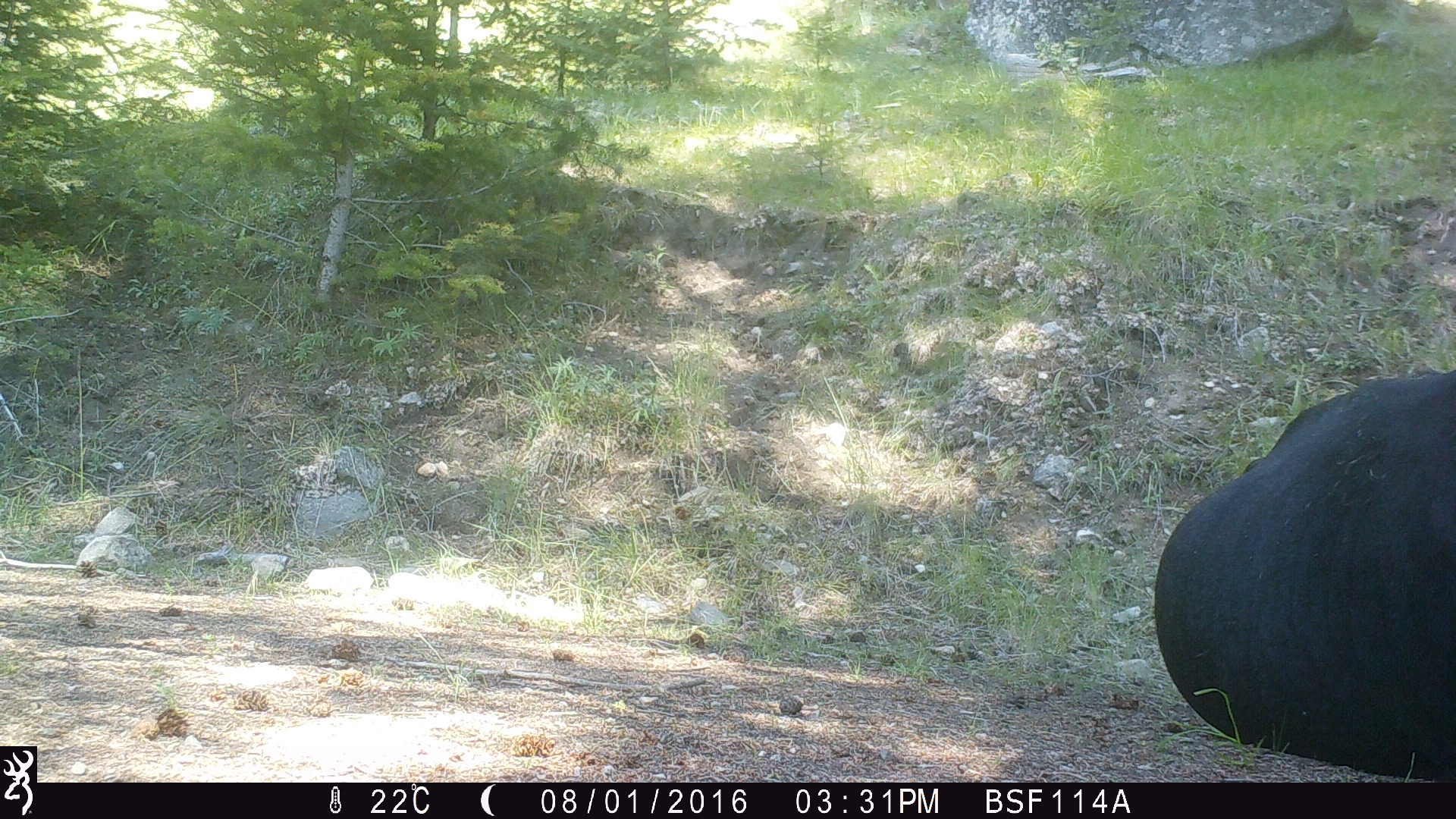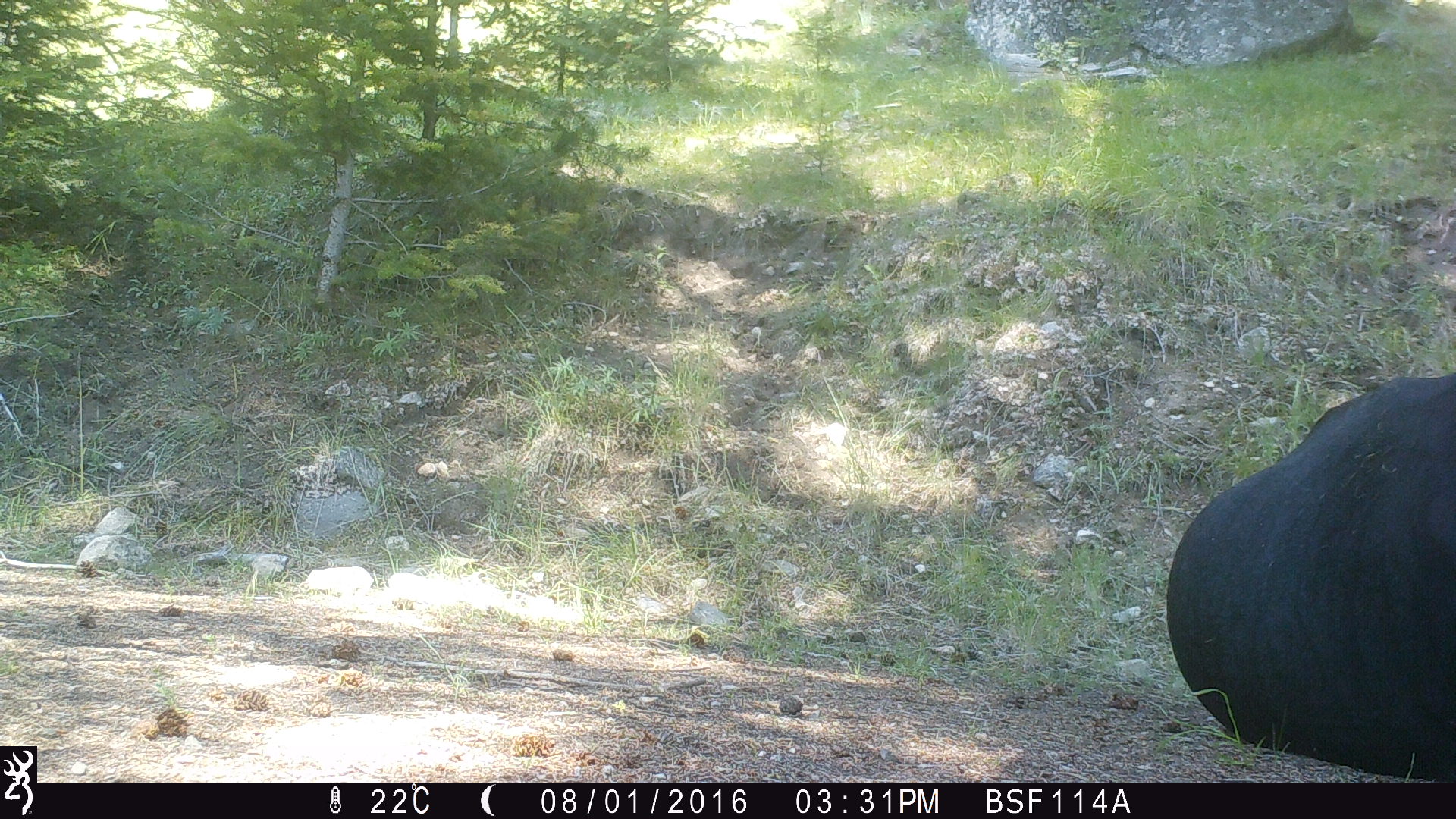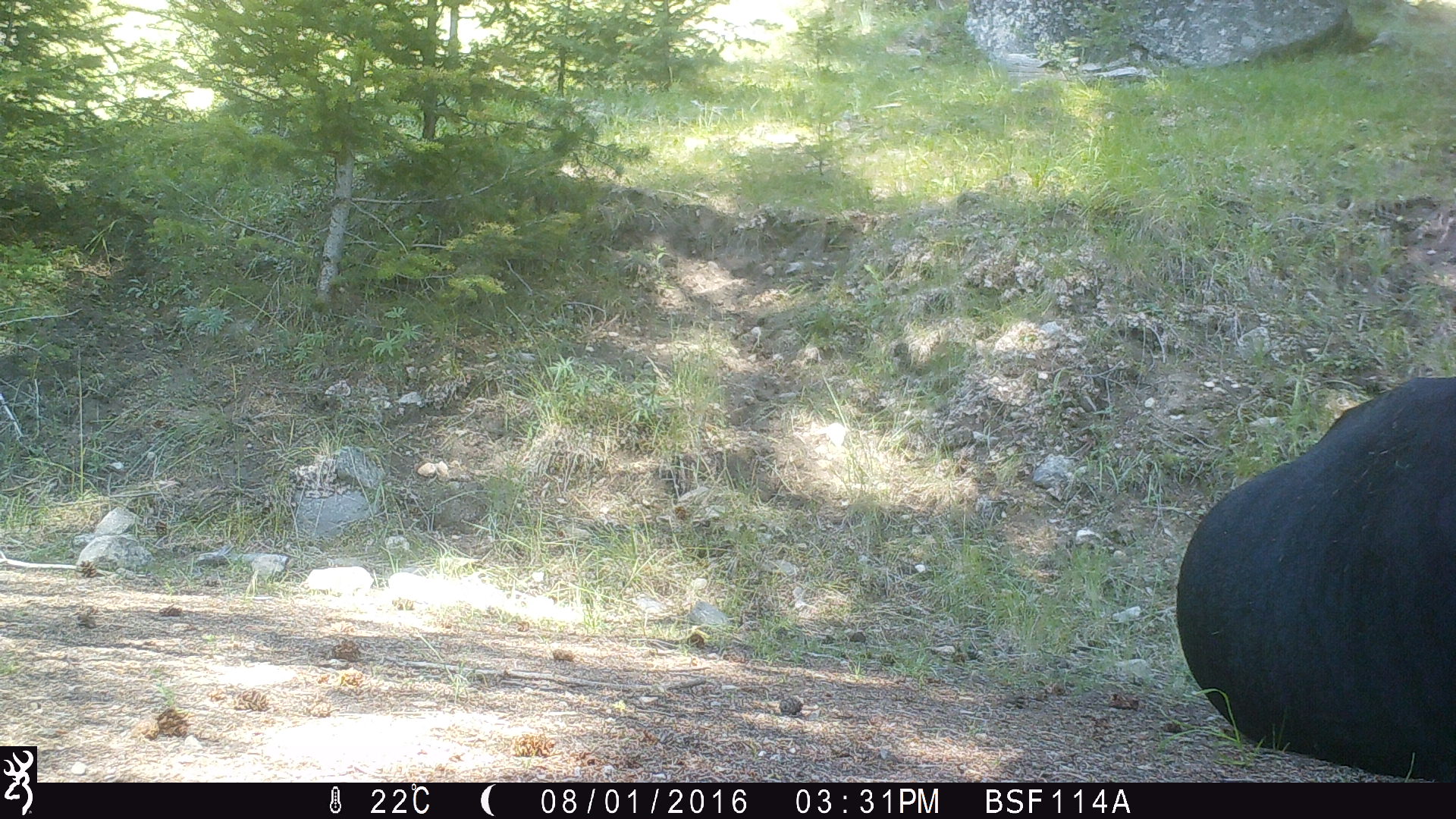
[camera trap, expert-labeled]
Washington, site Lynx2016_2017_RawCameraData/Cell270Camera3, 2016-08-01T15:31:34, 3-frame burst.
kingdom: Animalia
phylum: Chordata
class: Mammalia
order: Artiodactyla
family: Bovidae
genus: Bos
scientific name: Bos taurus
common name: domestic cattle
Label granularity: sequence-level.